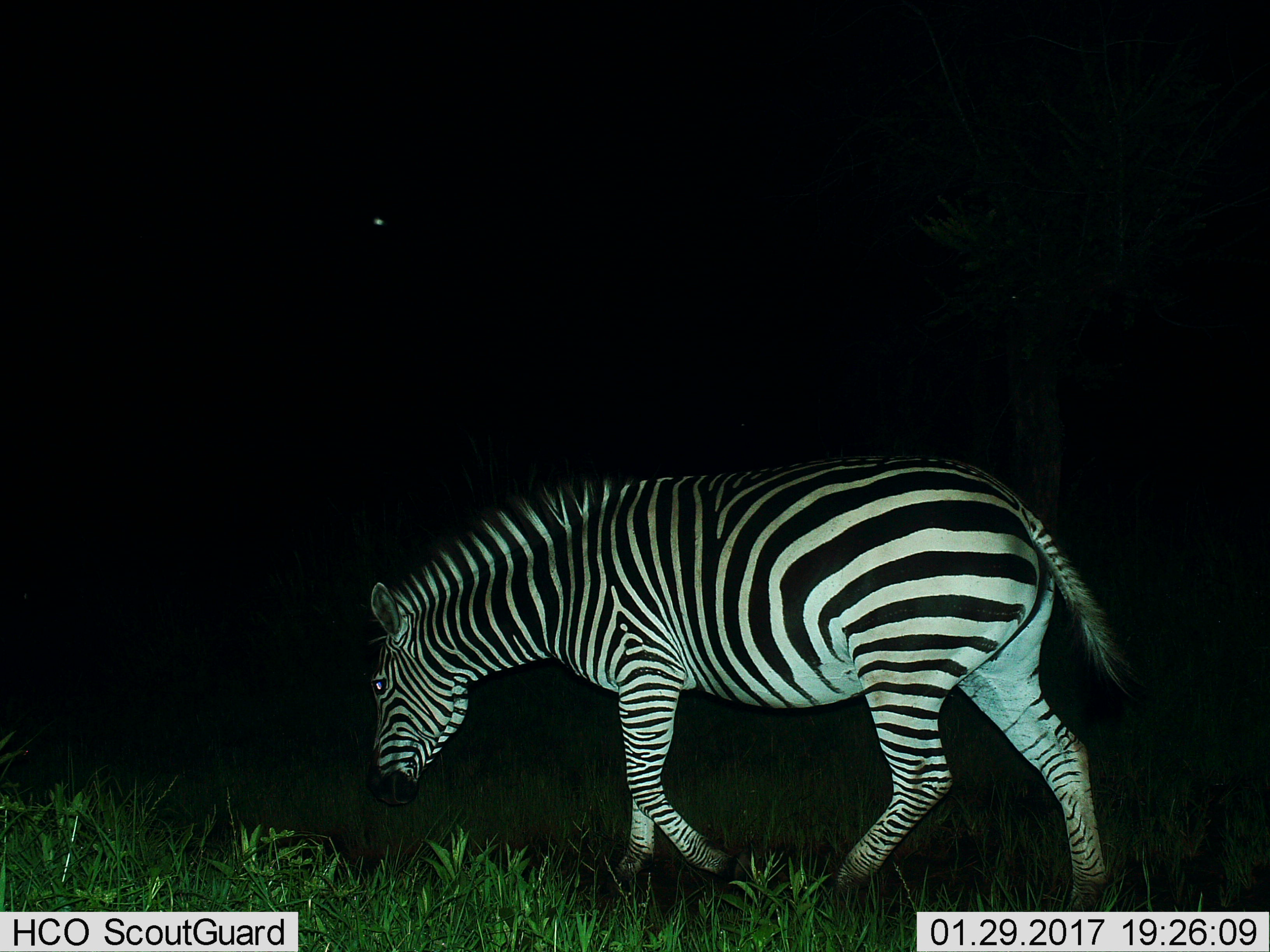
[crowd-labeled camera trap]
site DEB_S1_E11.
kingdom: Animalia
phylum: Chordata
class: Mammalia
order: Perissodactyla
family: Equidae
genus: Equus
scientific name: Equus quagga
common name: plains zebra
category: zebraplains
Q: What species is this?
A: Zebraplains (plains zebra) (Equus quagga).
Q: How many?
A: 1.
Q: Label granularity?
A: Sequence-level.